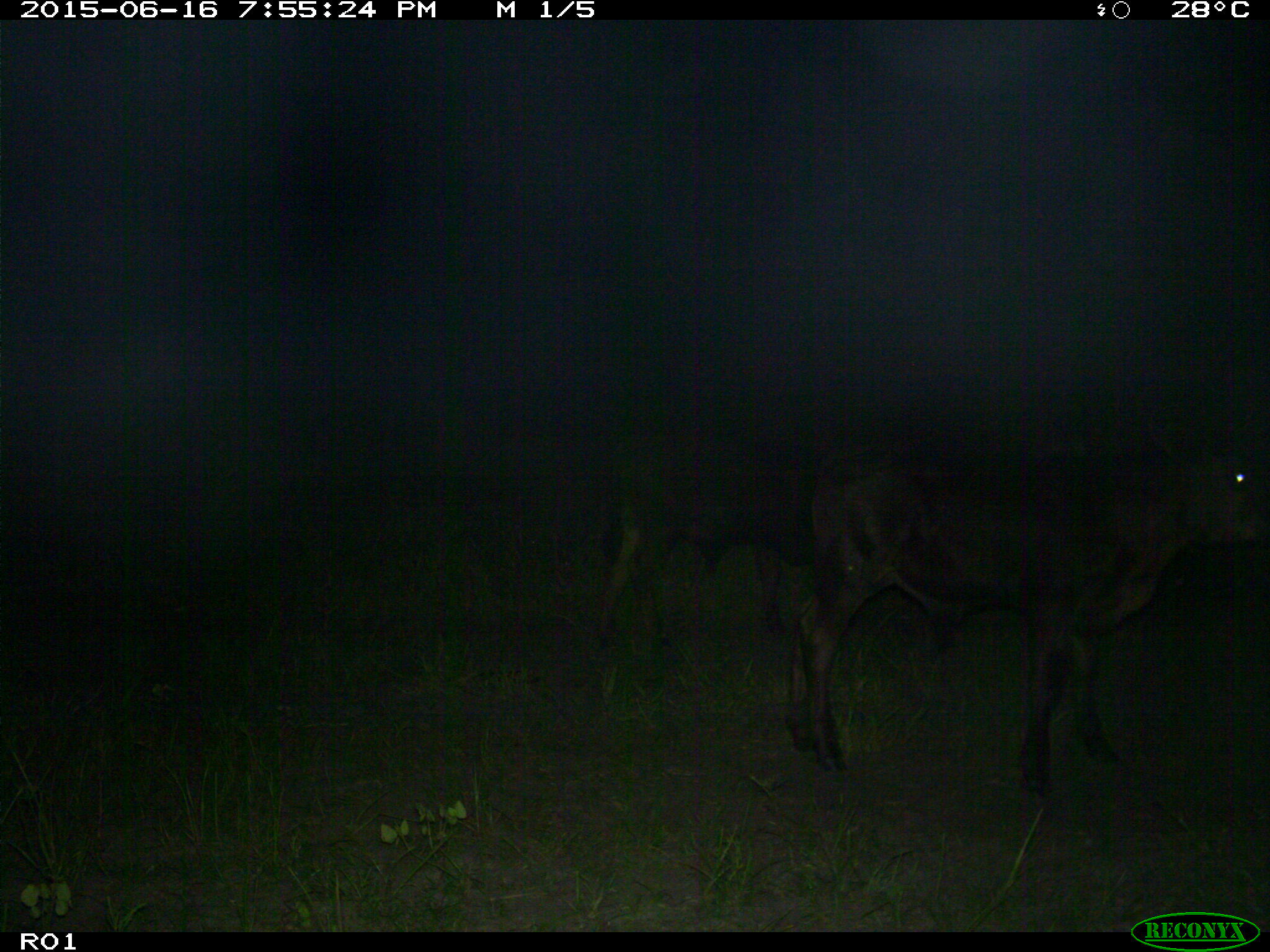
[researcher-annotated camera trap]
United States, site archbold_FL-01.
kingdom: Animalia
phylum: Chordata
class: Mammalia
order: Artiodactyla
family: Bovidae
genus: Bos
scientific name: Bos taurus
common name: domestic cow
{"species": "Bos taurus (domestic cow)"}